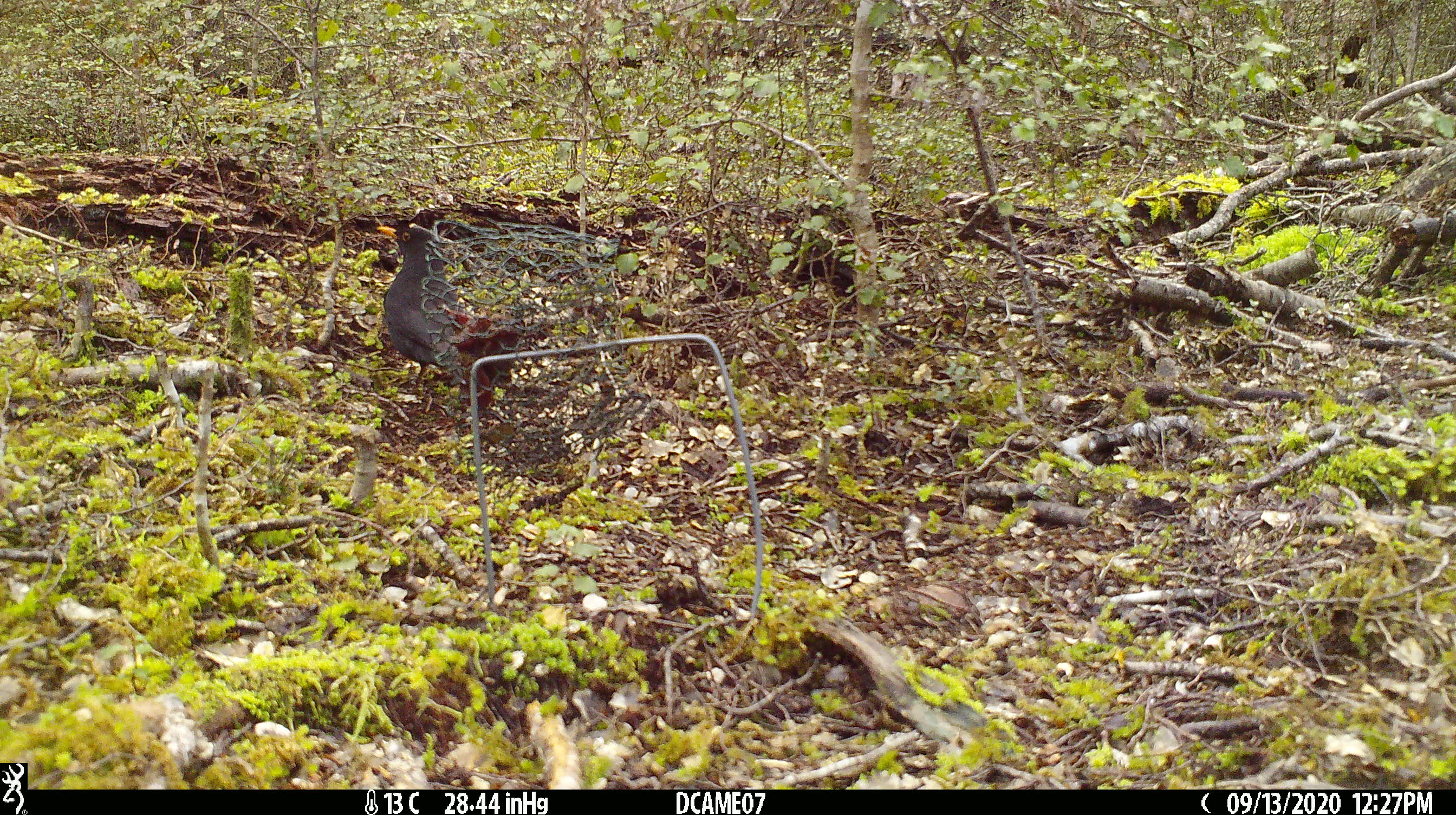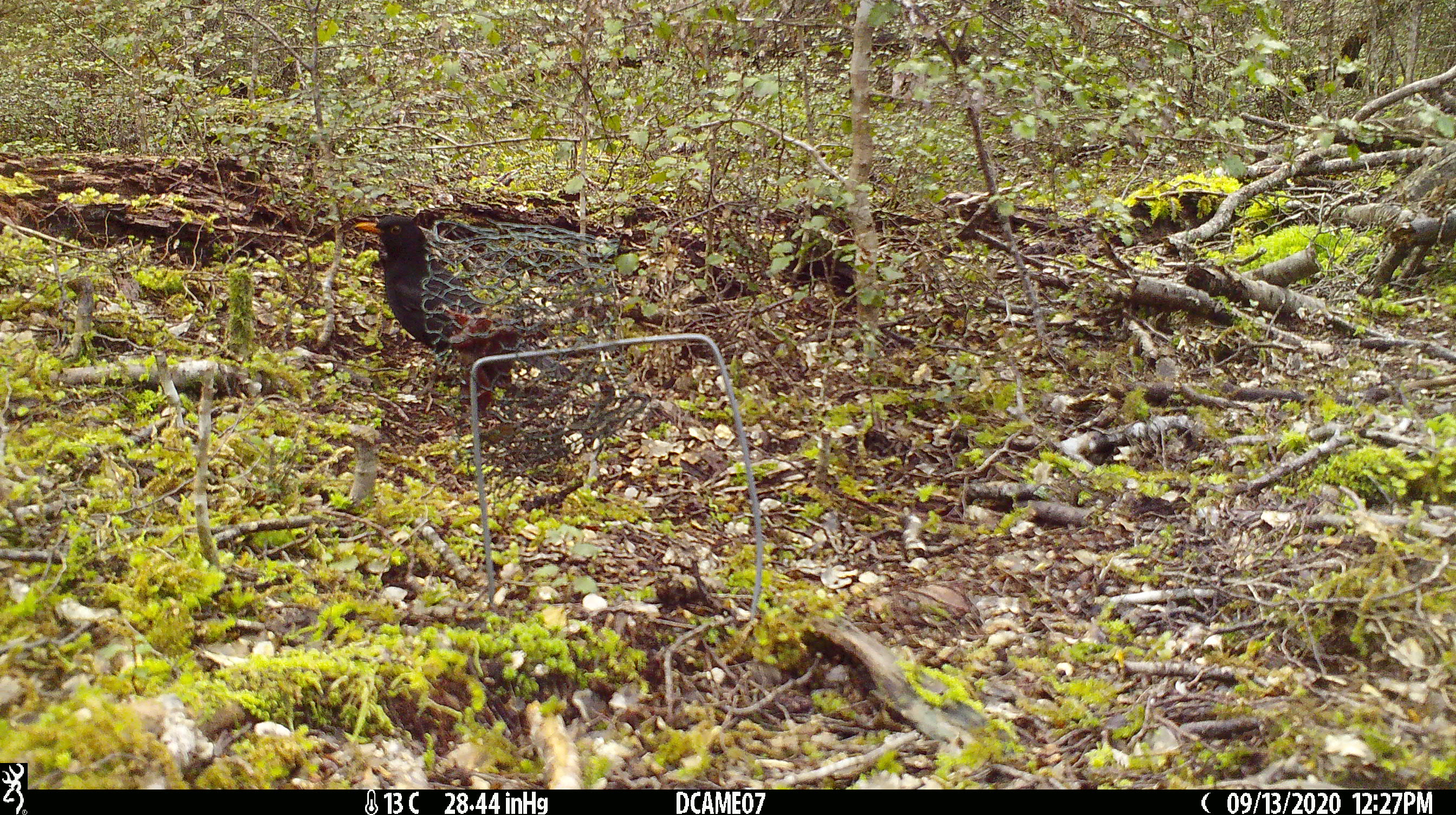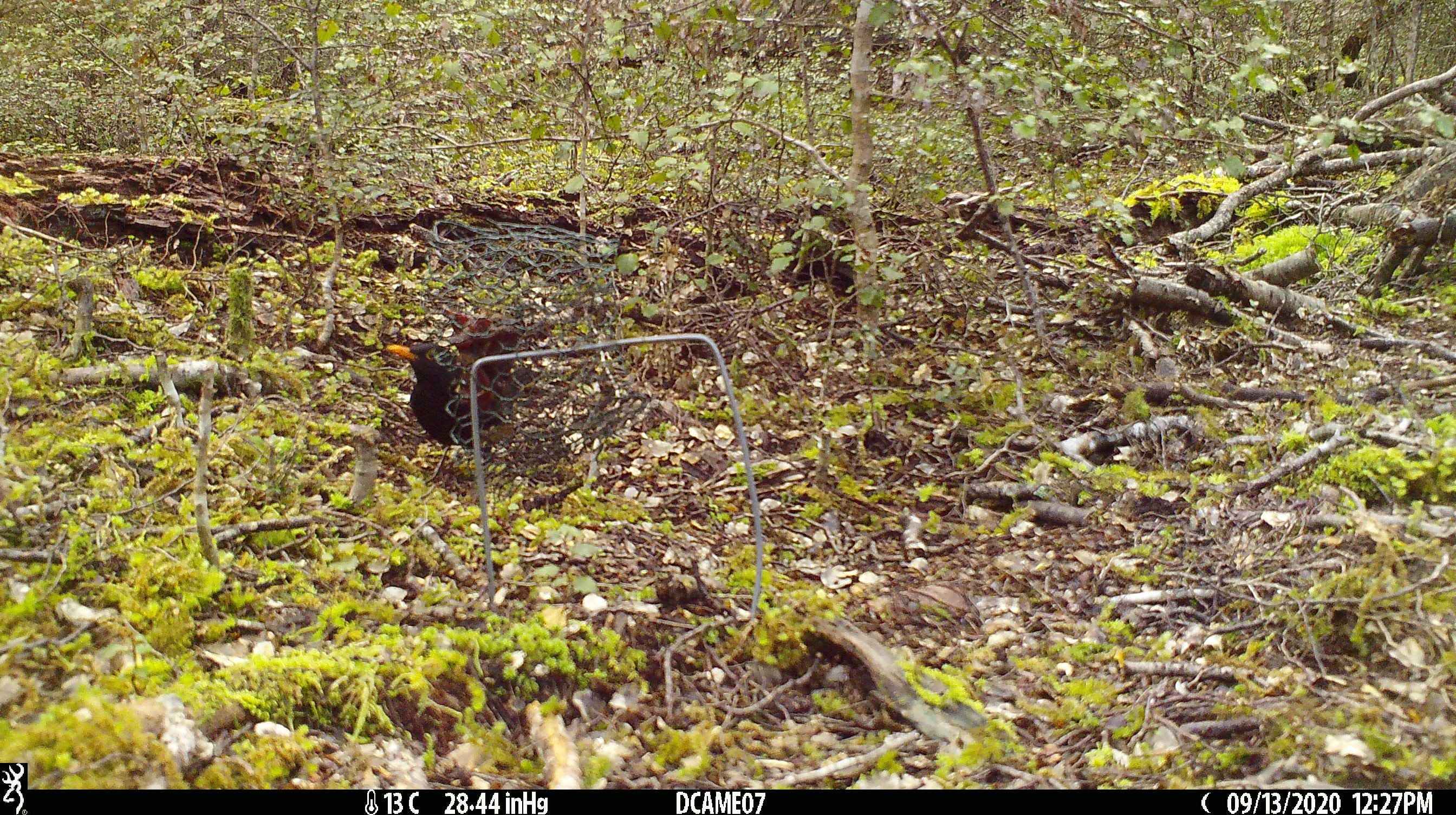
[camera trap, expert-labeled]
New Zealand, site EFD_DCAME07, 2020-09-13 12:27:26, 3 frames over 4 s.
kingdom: Animalia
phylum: Chordata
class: Aves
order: Passeriformes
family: Turdidae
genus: Turdus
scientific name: Turdus merula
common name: eurasian blackbird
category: blackbird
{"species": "blackbird (eurasian blackbird) (Turdus merula)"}